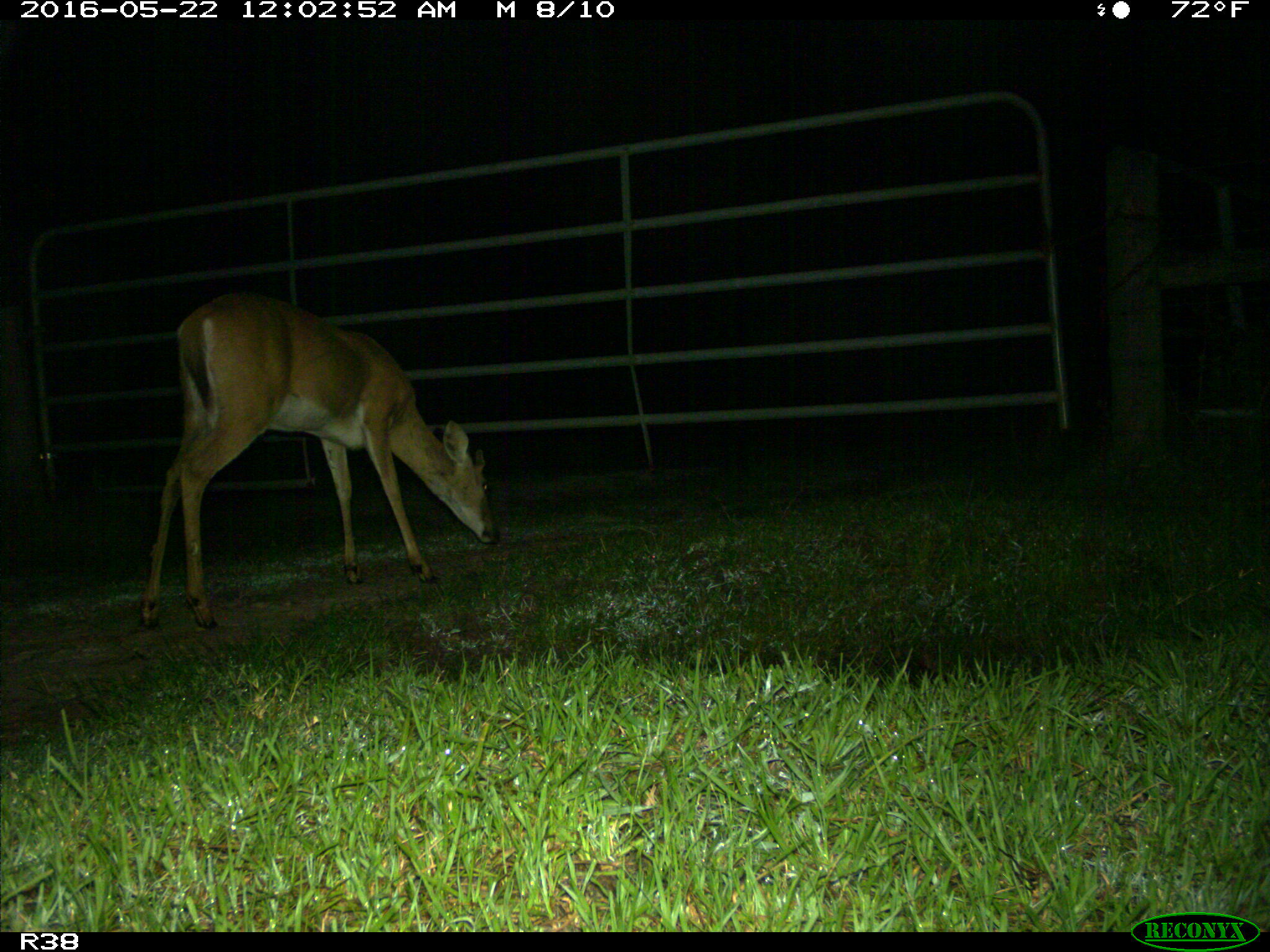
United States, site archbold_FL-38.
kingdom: Animalia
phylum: Chordata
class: Mammalia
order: Artiodactyla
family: Cervidae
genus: Odocoileus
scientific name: Odocoileus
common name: deer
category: unidentified deer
Unidentified deer (deer) (Odocoileus).